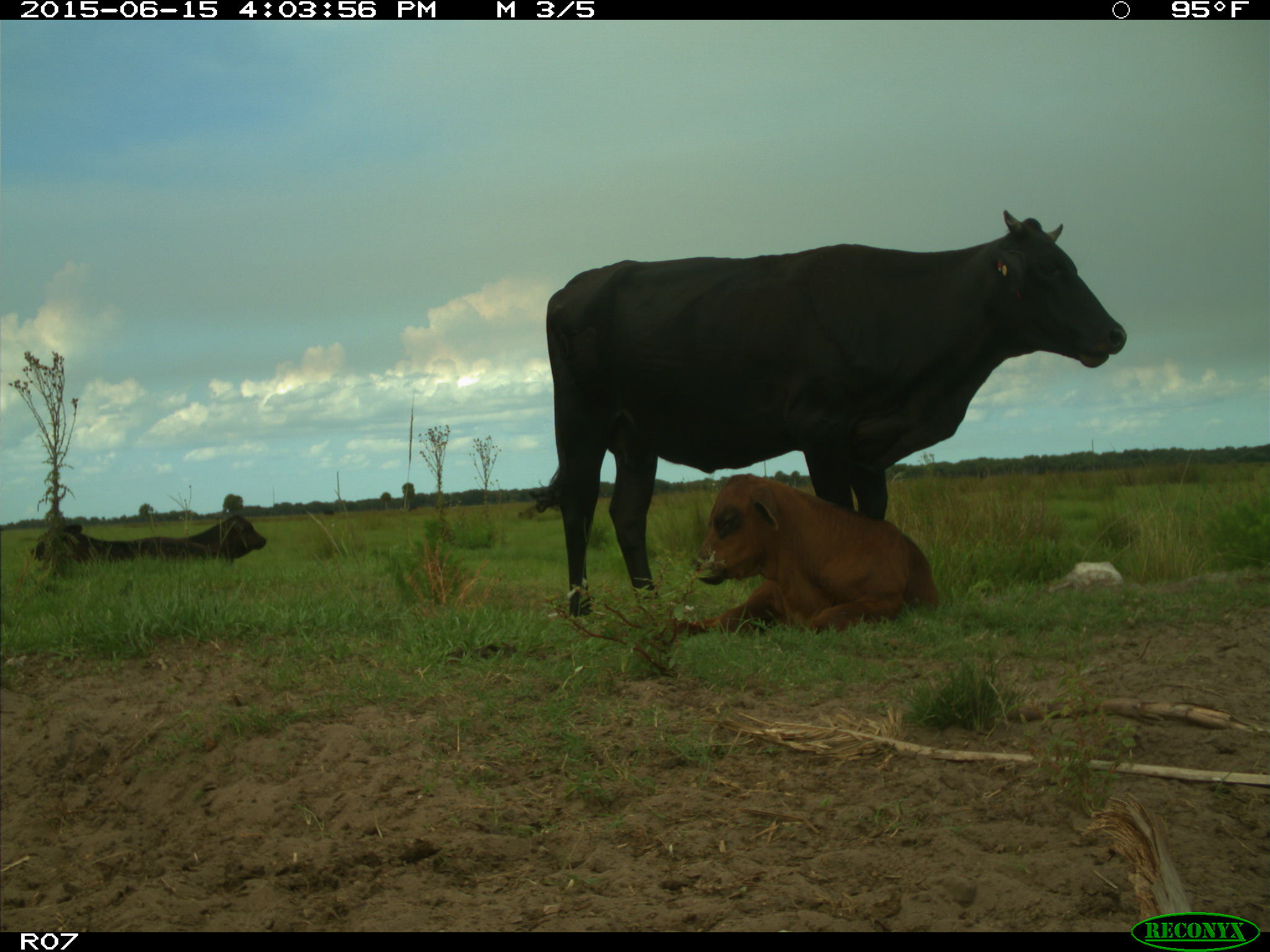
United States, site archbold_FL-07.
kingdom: Animalia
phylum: Chordata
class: Mammalia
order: Artiodactyla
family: Bovidae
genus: Bos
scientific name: Bos taurus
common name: domestic cow